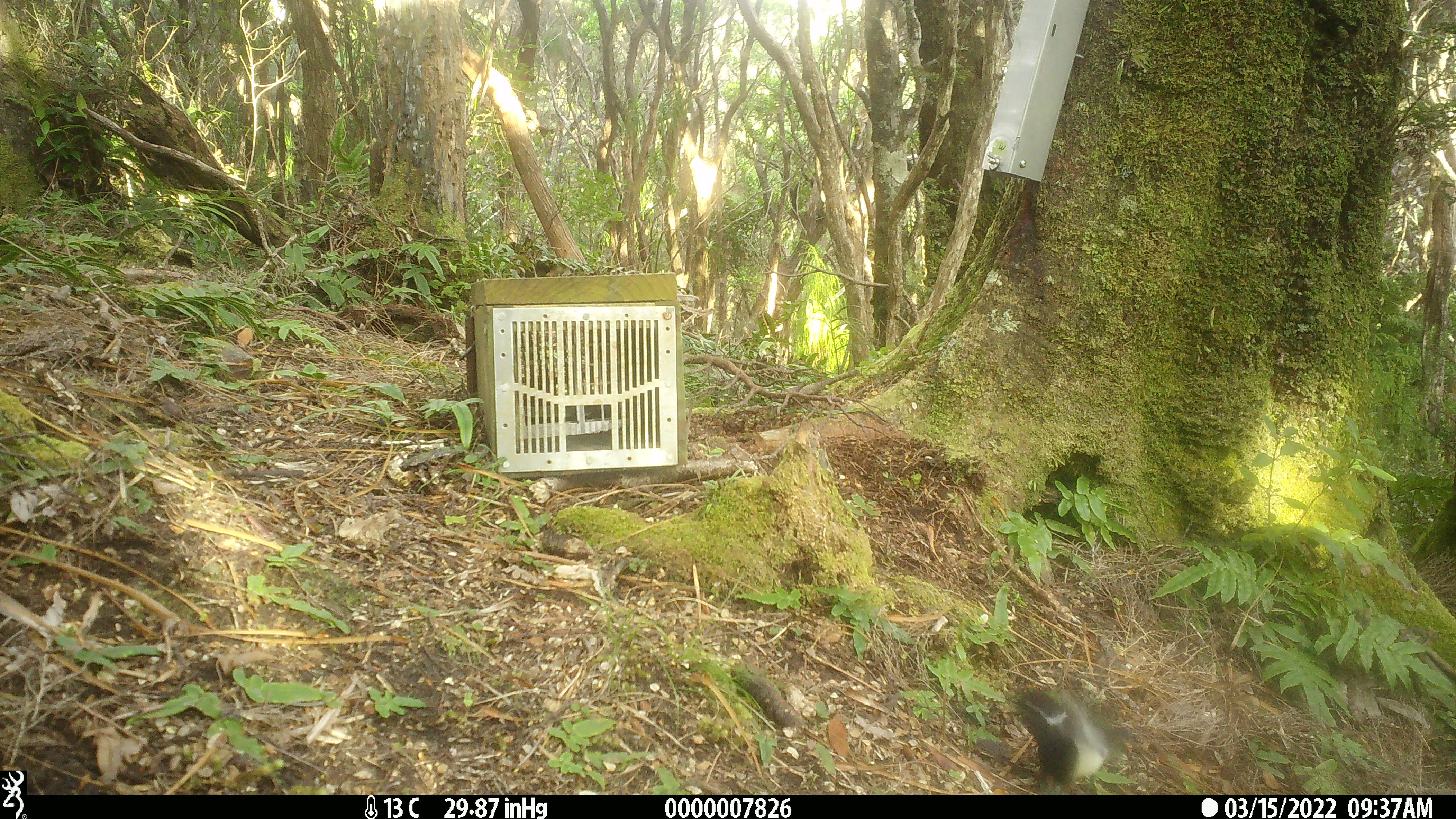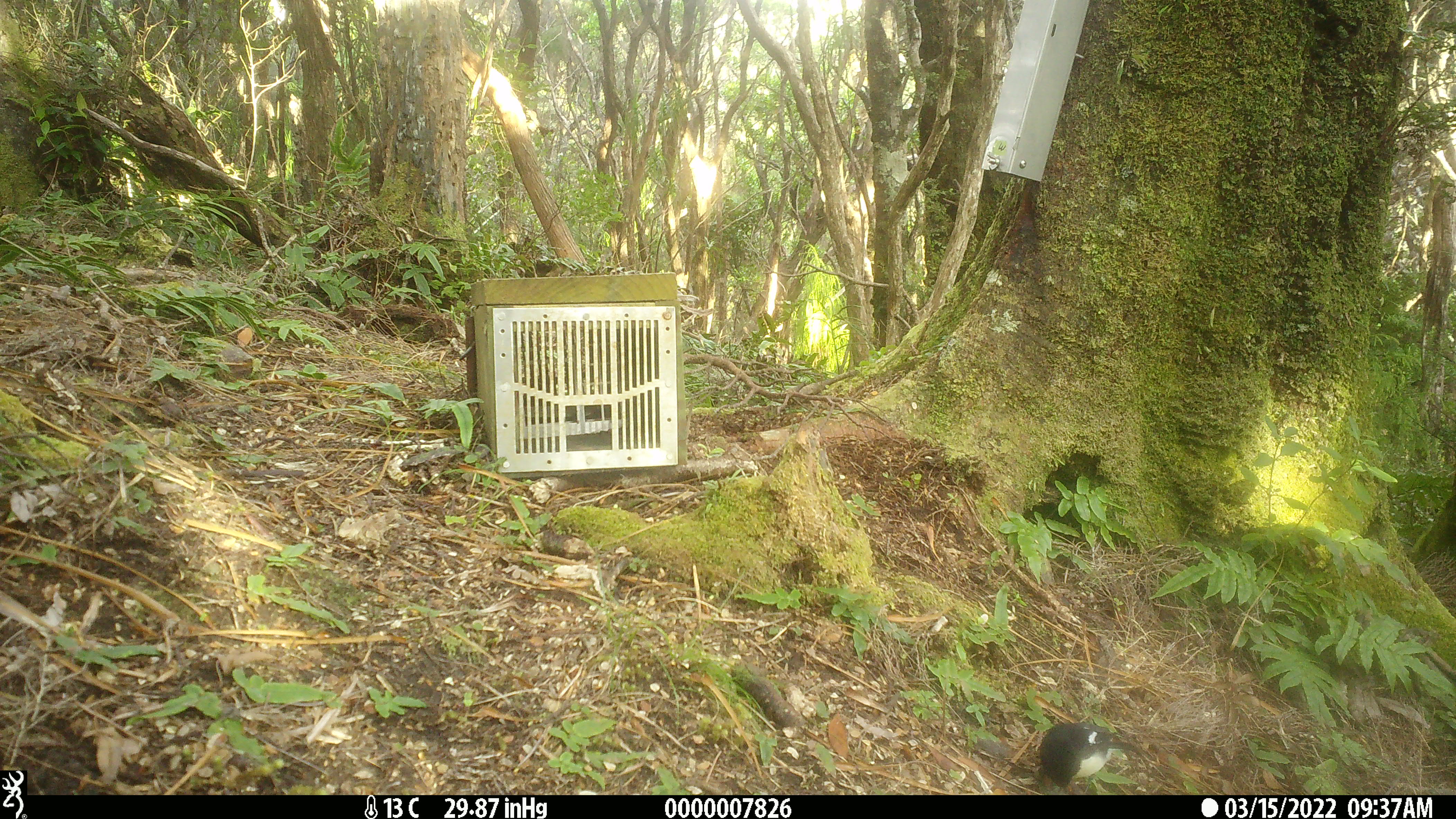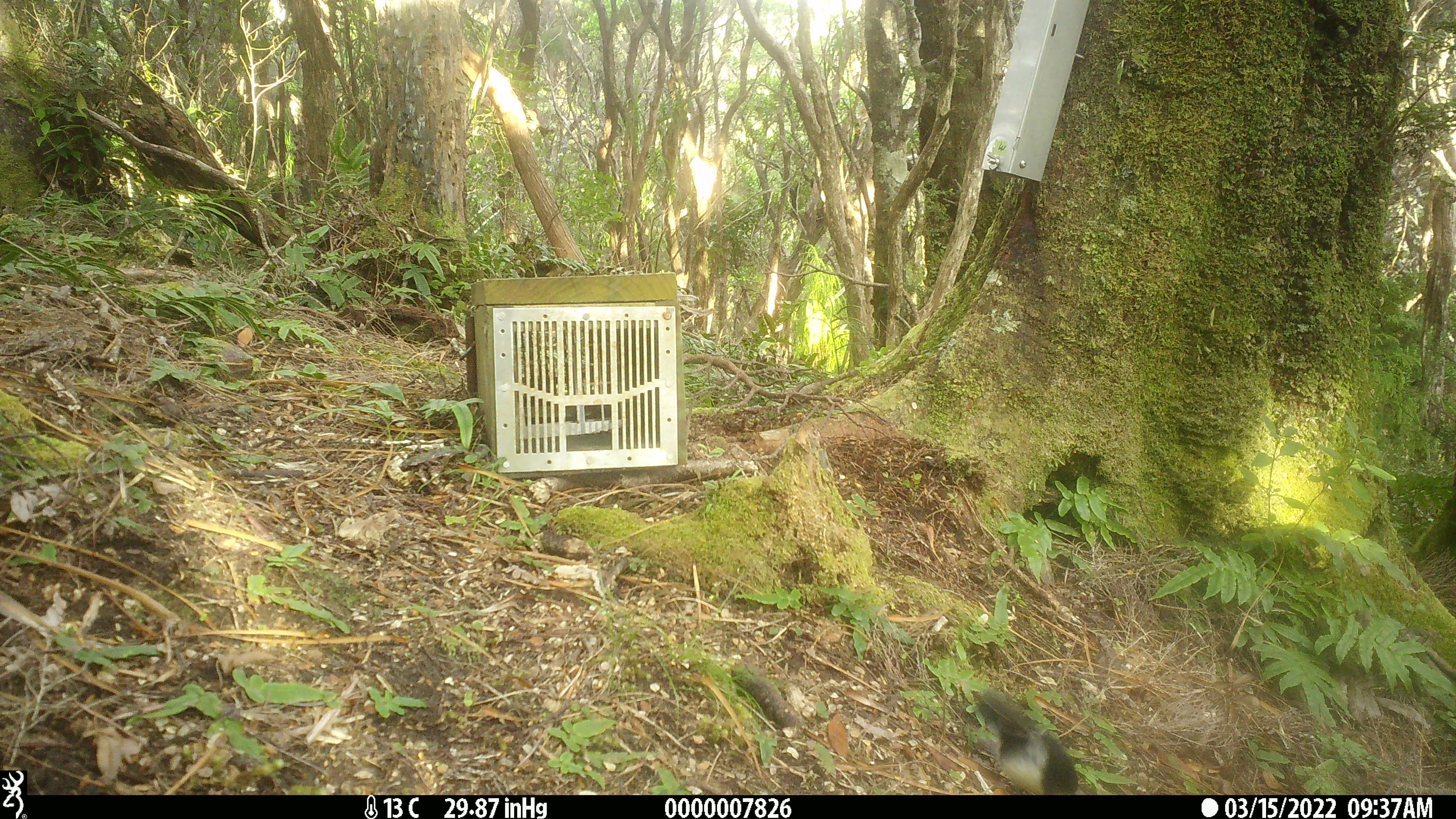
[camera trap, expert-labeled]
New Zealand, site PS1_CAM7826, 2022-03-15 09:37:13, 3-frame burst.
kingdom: Animalia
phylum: Chordata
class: Aves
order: Passeriformes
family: Petroicidae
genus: Petroica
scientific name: Petroica macrocephala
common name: tomtit